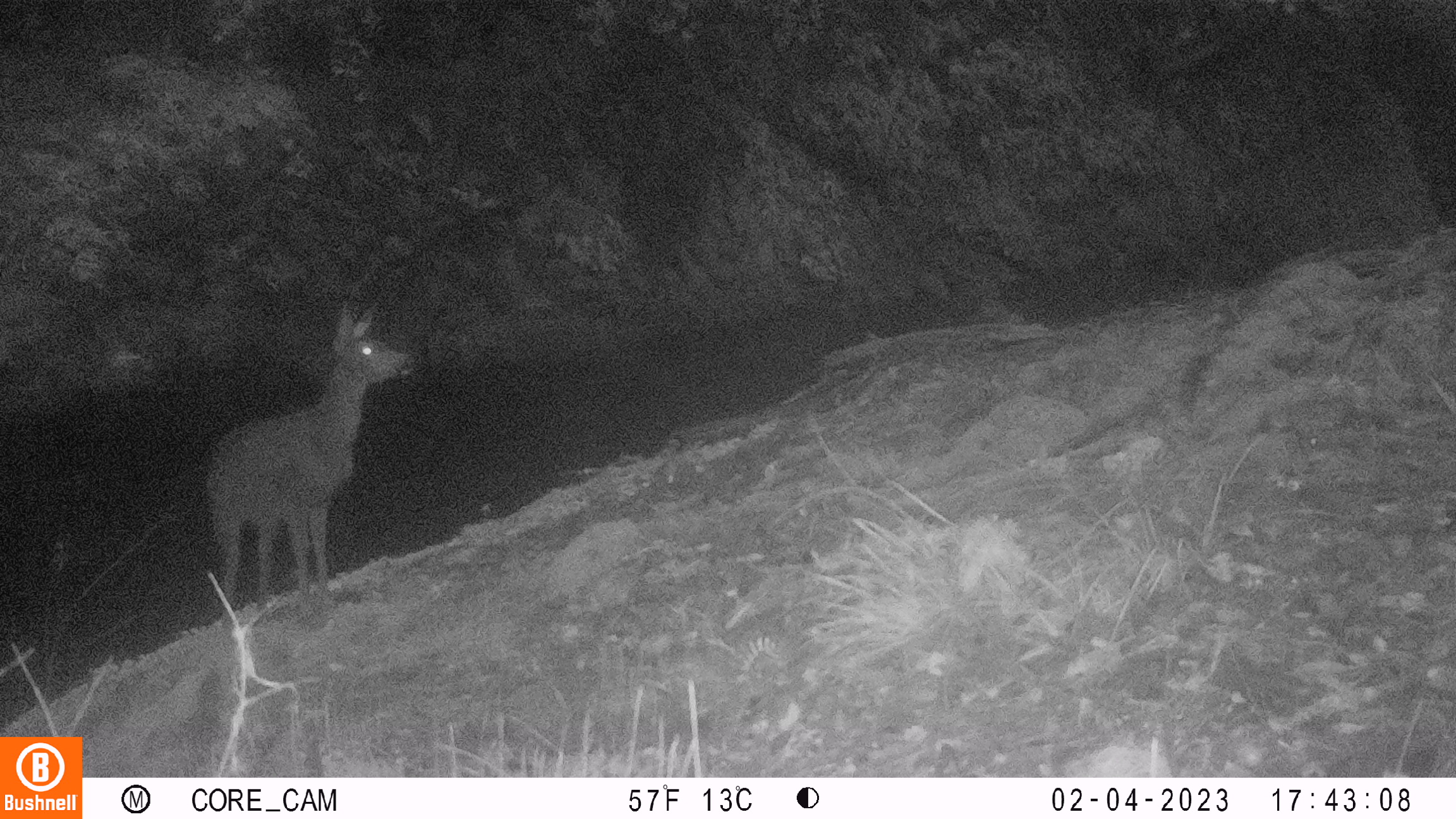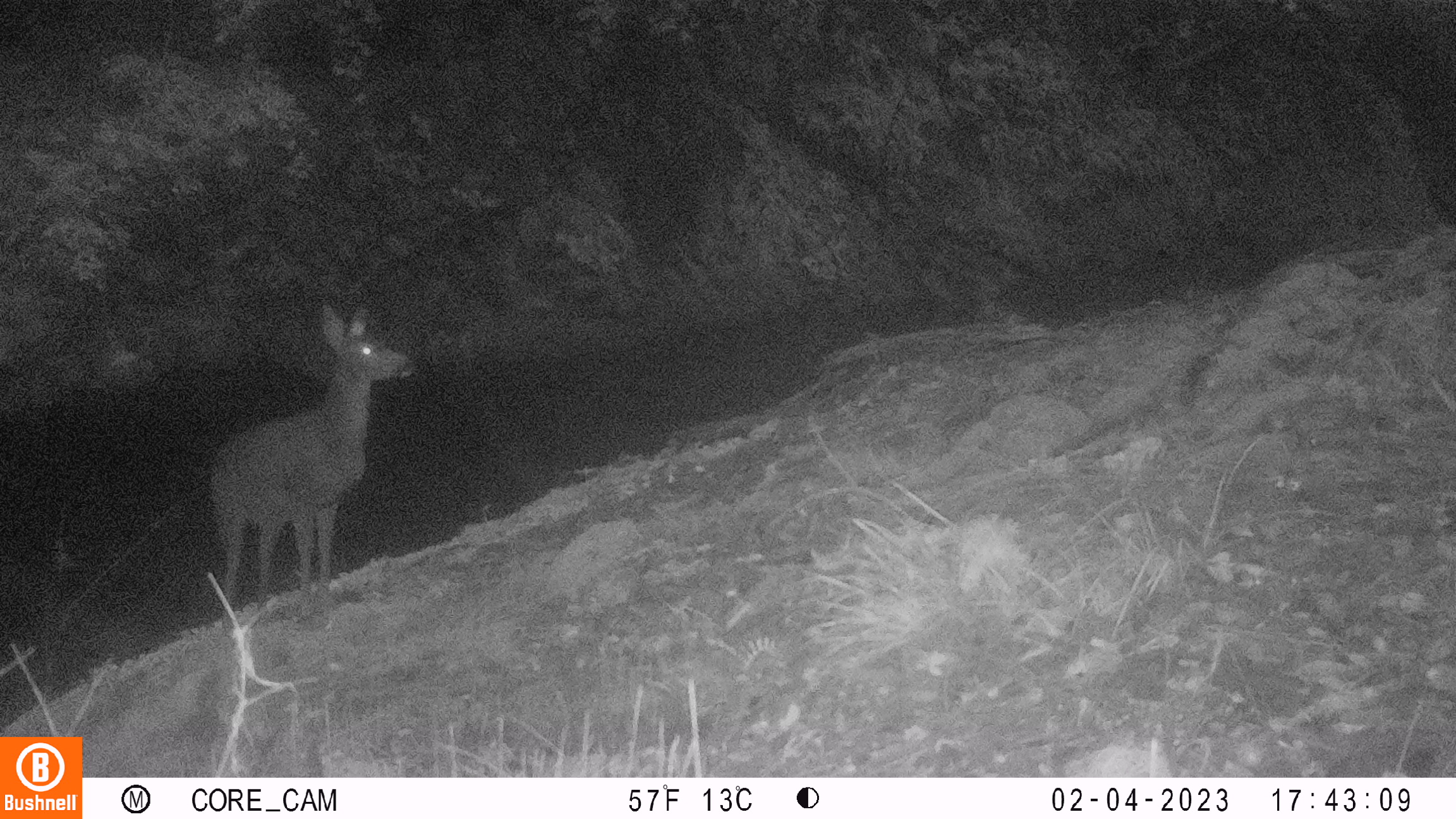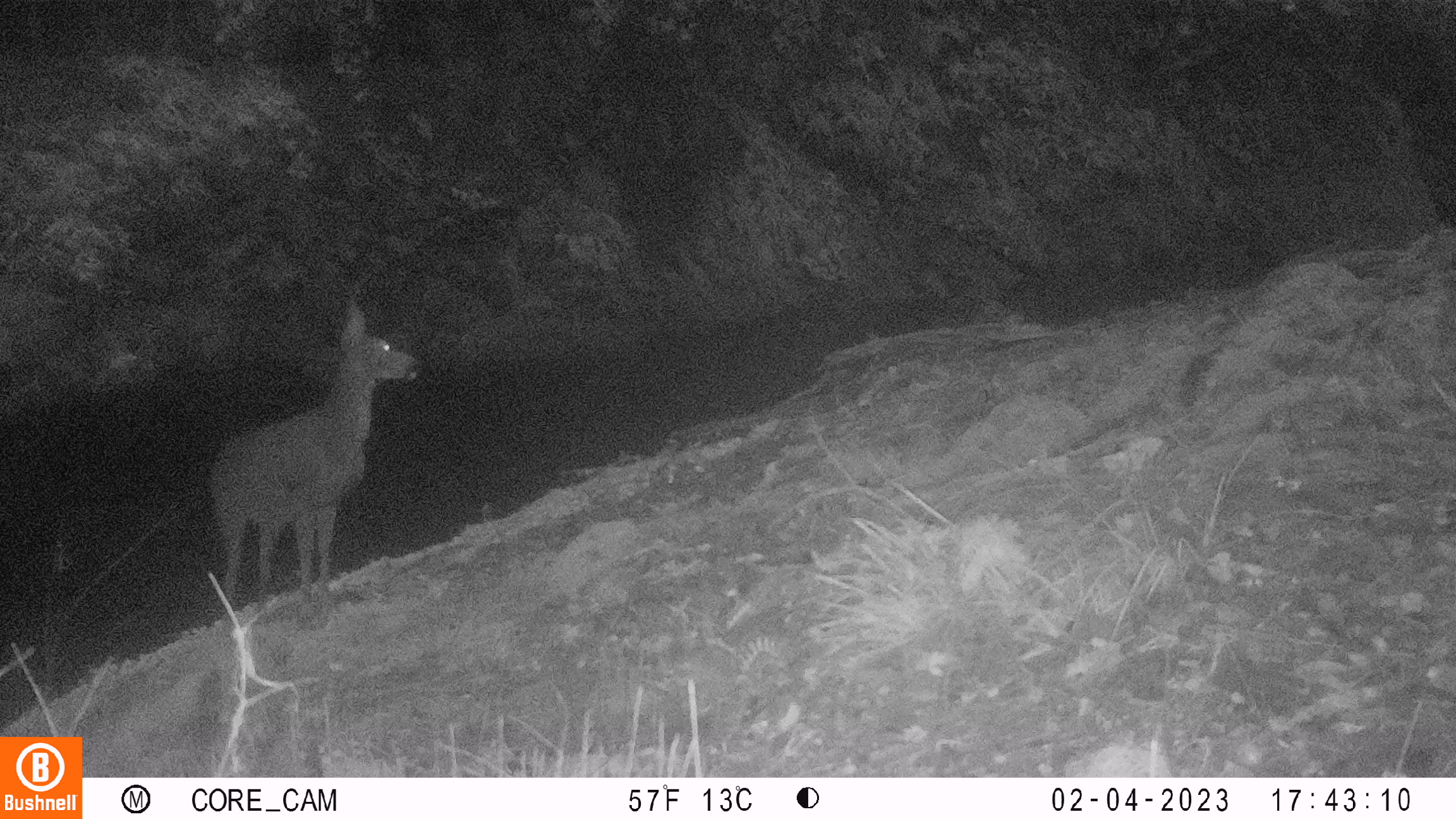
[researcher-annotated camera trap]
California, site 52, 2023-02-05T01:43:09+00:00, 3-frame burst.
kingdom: Animalia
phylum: Chordata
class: Mammalia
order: Artiodactyla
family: Cervidae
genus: Odocoileus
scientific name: Odocoileus hemionus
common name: mule deer